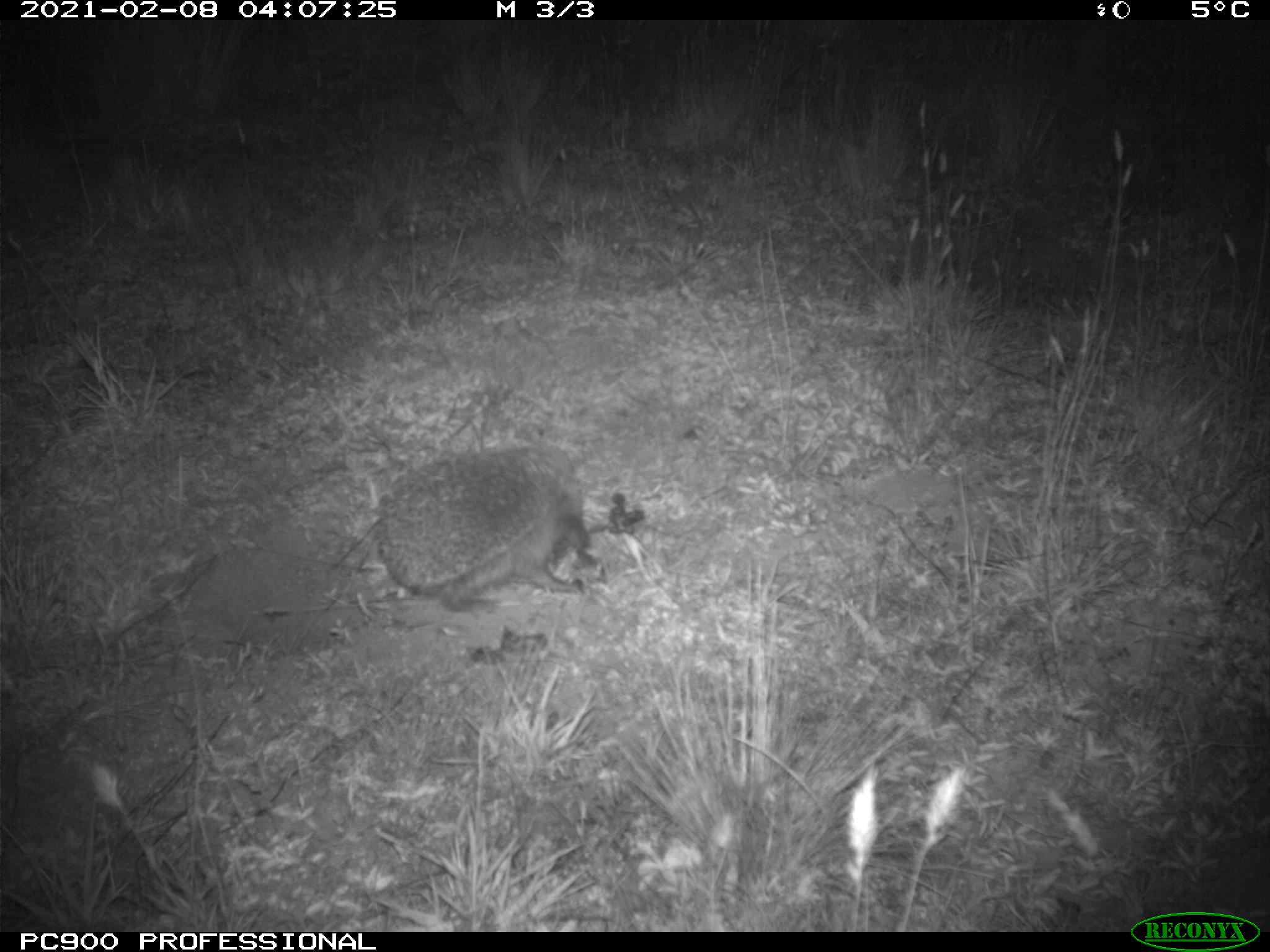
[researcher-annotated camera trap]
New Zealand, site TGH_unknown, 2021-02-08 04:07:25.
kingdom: Animalia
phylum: Chordata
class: Mammalia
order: Eulipotyphla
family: Erinaceidae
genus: Erinaceus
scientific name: Erinaceus europaeus europaeus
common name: european hedgehog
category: hedgehog